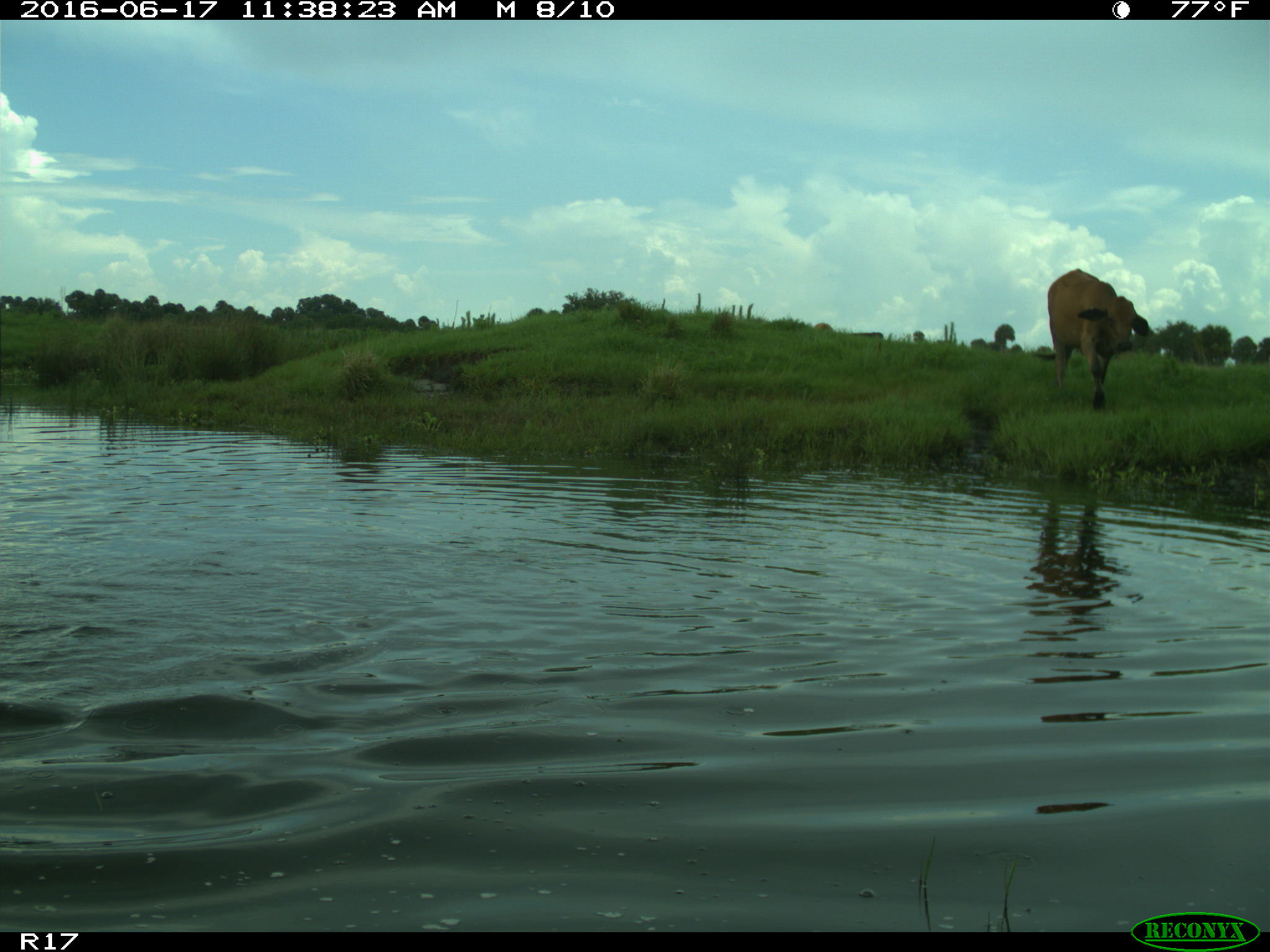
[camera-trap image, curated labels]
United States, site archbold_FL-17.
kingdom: Animalia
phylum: Chordata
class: Mammalia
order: Artiodactyla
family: Bovidae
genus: Bos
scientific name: Bos taurus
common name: domestic cow